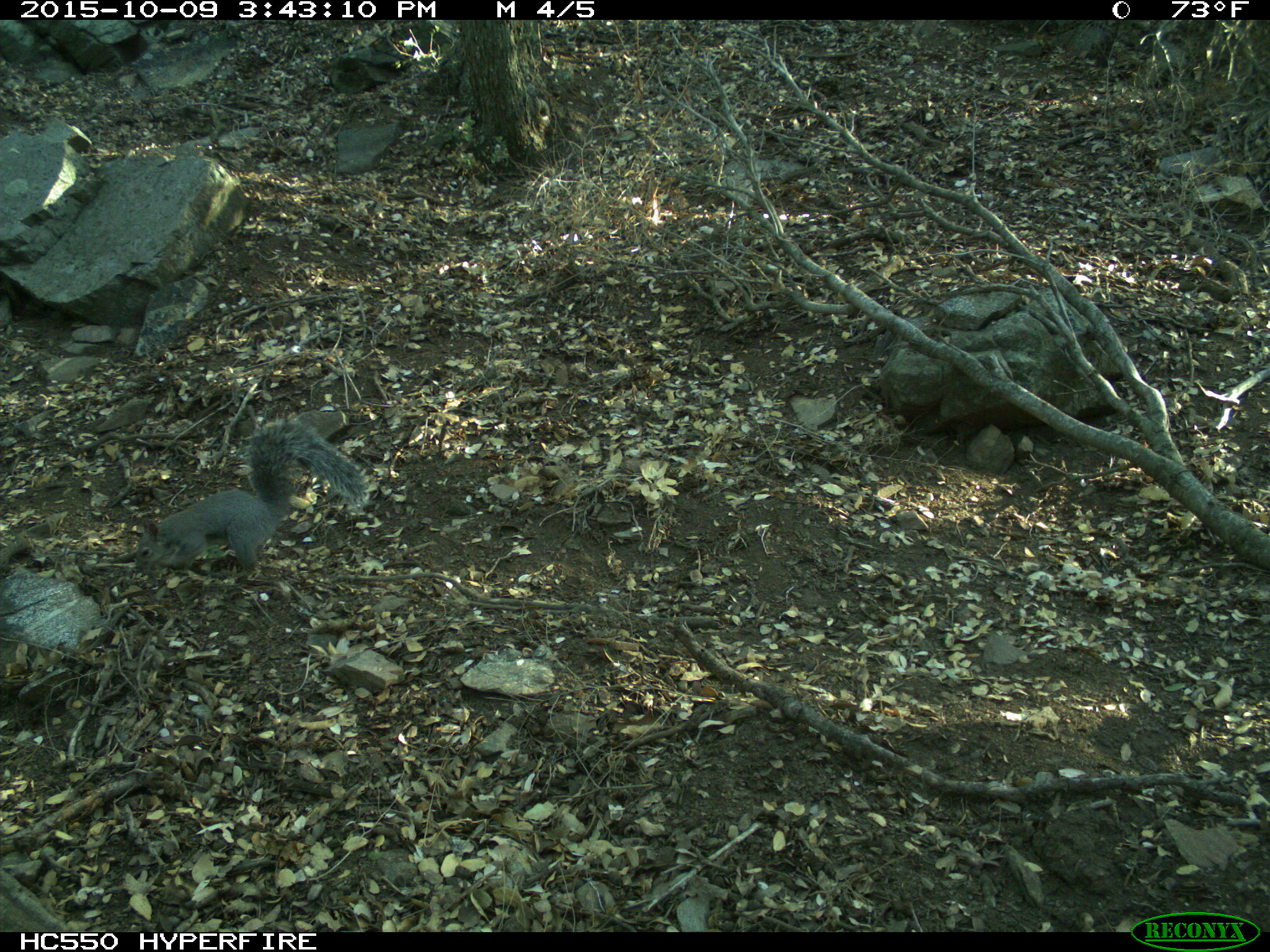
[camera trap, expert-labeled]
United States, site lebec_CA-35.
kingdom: Animalia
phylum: Chordata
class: Mammalia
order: Rodentia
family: Sciuridae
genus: Sciurus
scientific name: Sciurus carolinensis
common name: eastern gray squirrel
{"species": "Sciurus carolinensis (eastern gray squirrel)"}